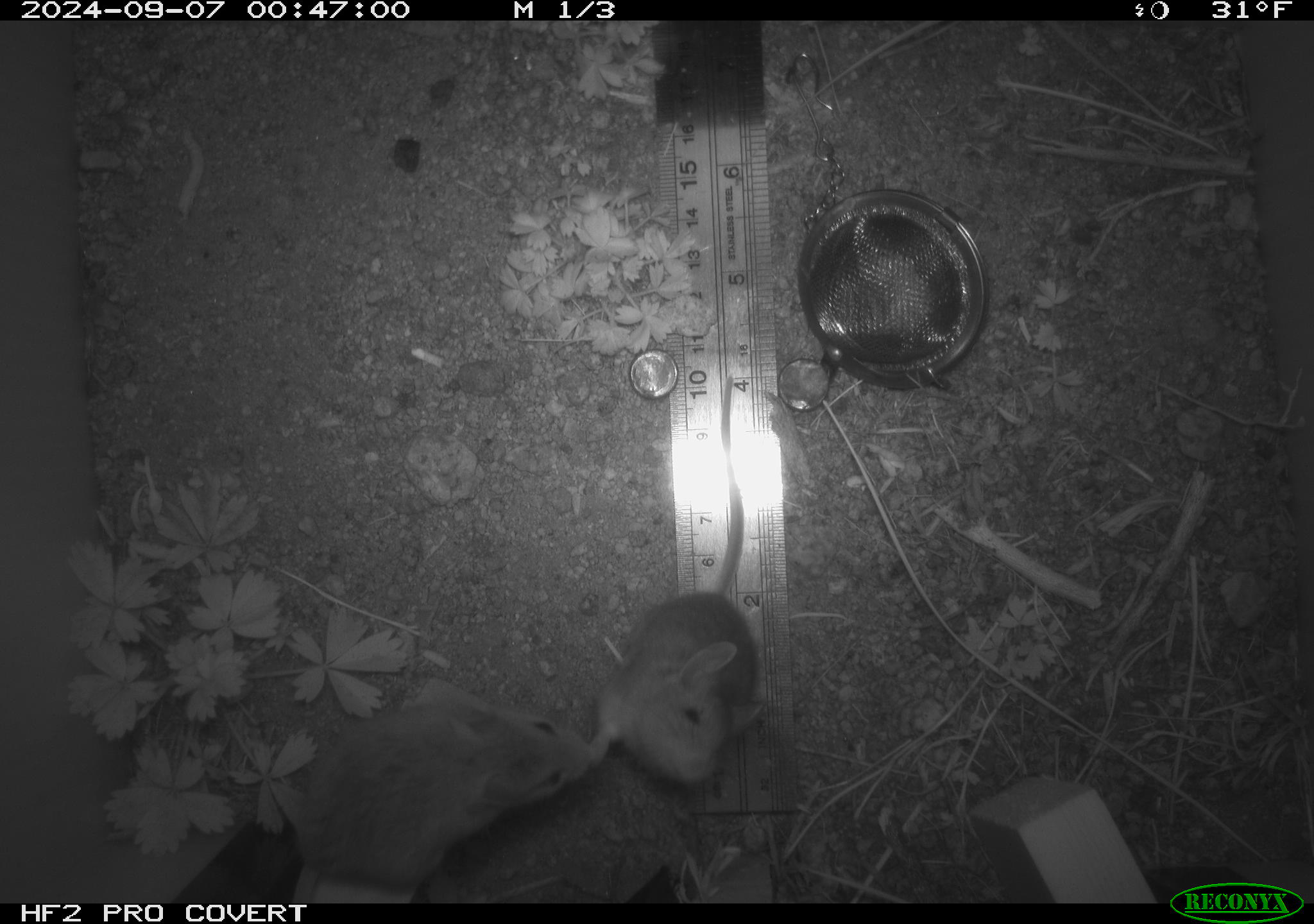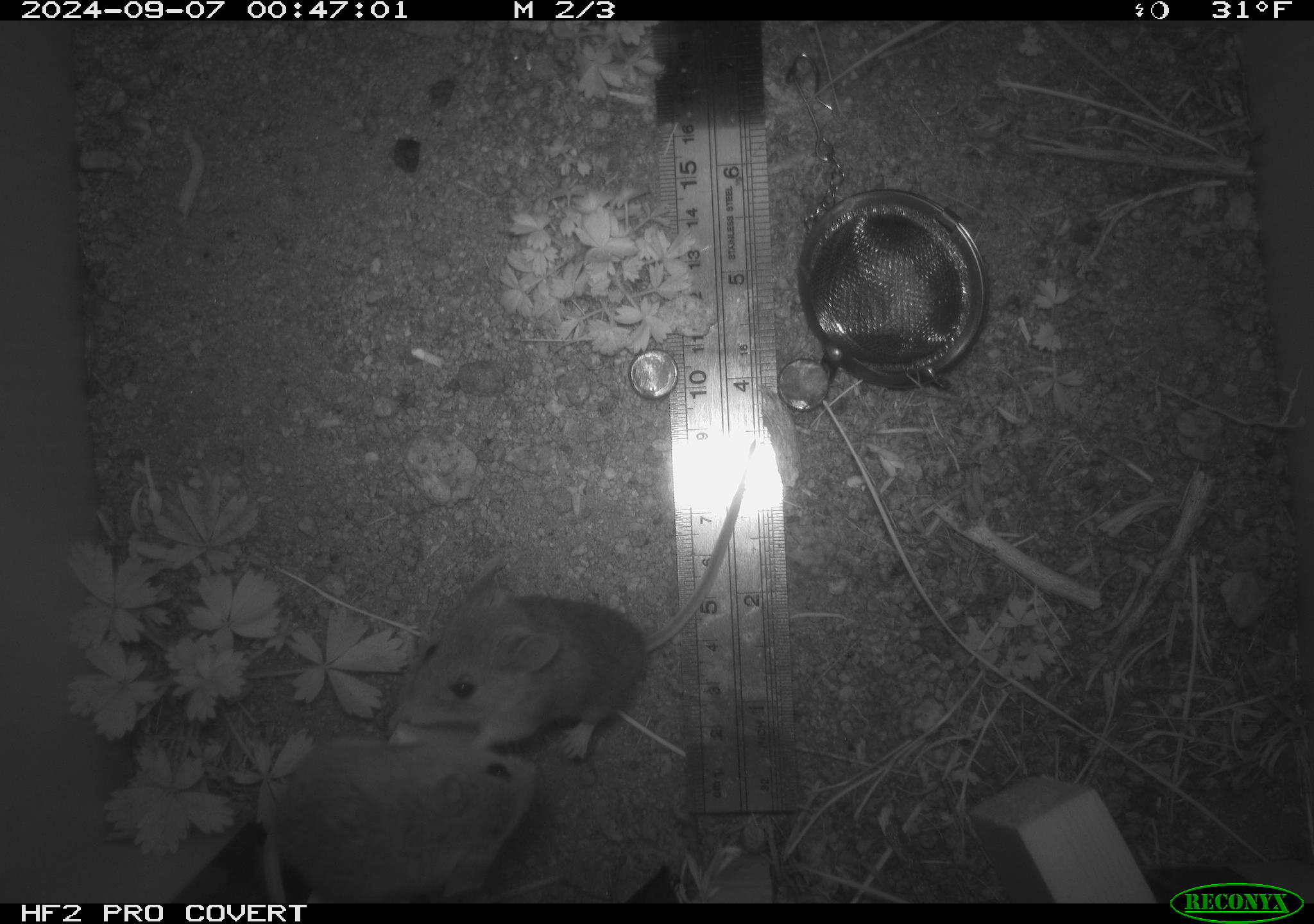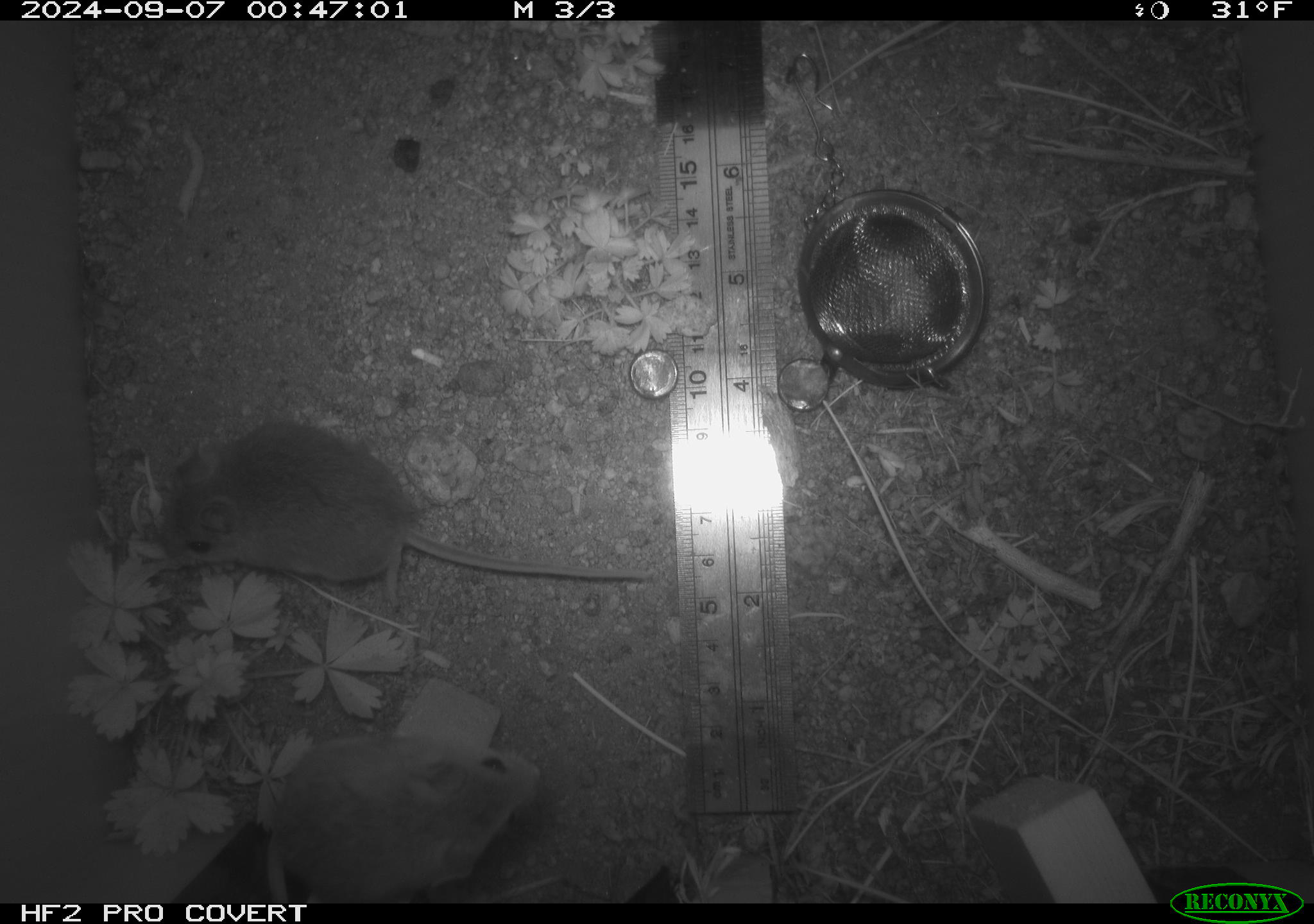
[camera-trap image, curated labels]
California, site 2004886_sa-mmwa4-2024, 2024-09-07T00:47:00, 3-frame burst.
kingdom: Animalia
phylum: Chordata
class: Mammalia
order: Rodentia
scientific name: Rodentia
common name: mouse species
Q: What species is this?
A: Mouse species (Rodentia).